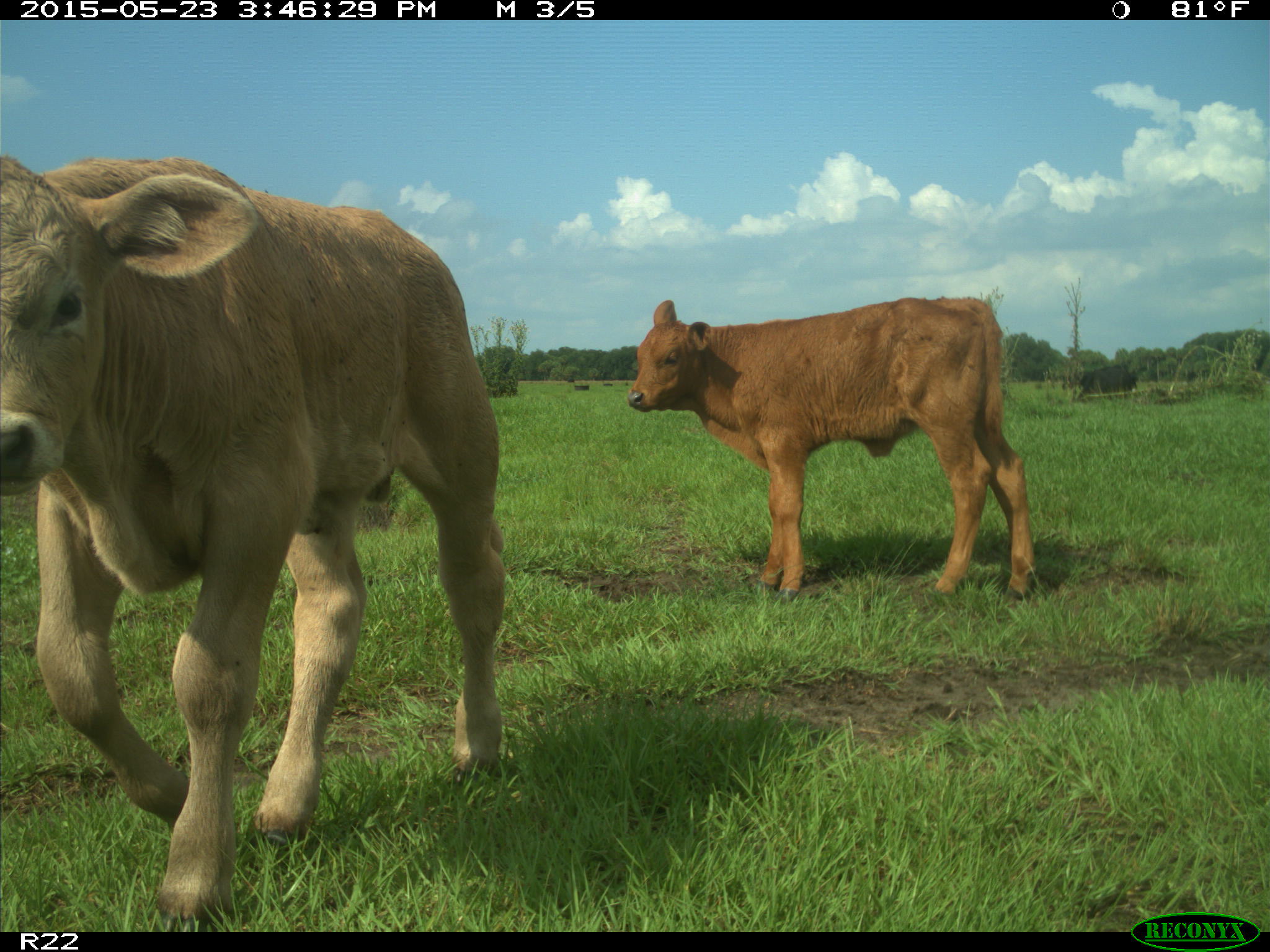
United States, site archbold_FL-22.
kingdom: Animalia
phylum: Chordata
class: Mammalia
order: Artiodactyla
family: Bovidae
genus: Bos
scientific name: Bos taurus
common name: domestic cow